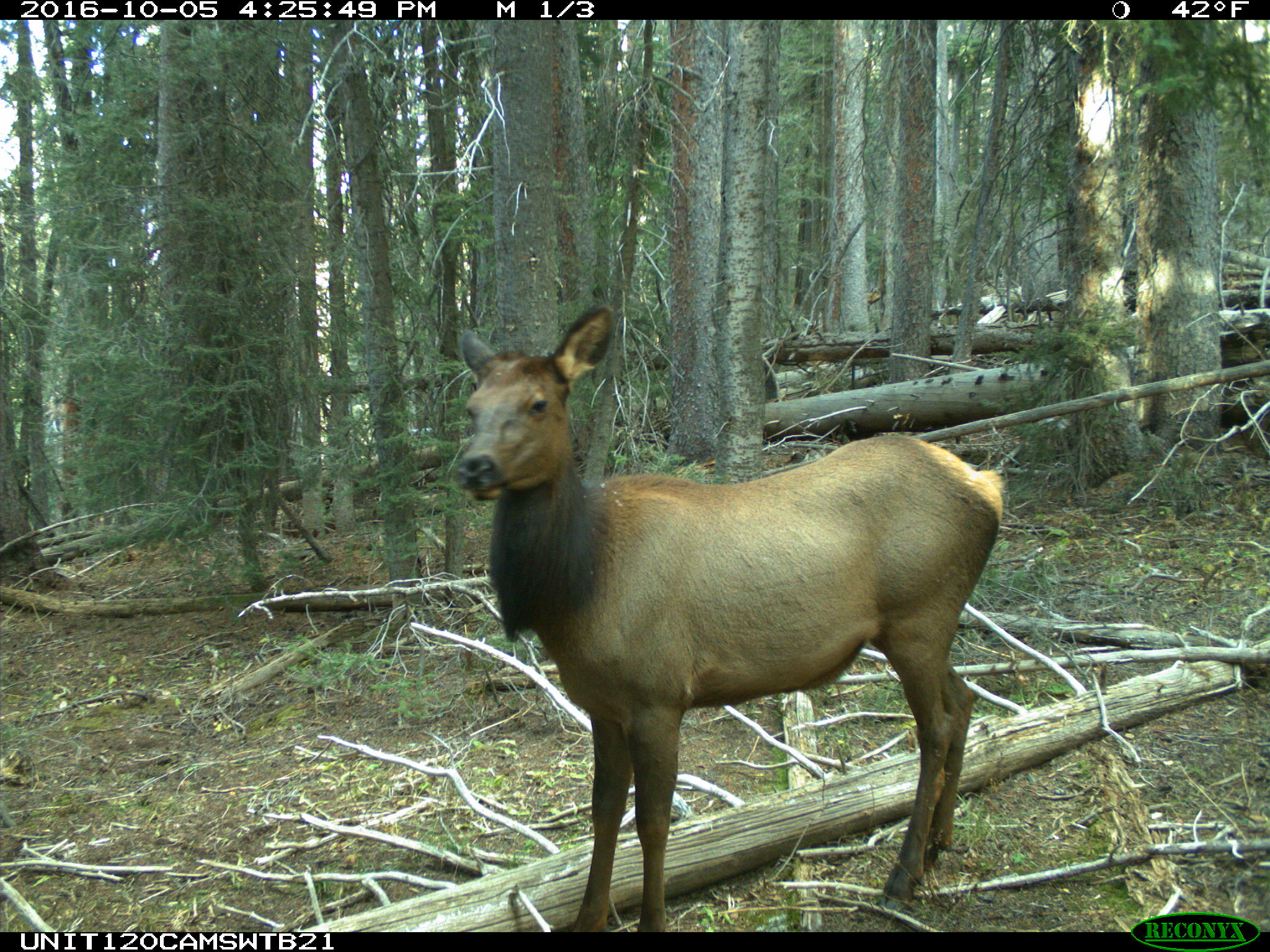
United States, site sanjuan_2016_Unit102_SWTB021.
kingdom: Animalia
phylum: Chordata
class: Mammalia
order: Artiodactyla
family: Cervidae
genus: Cervus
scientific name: Cervus elaphus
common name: red deer